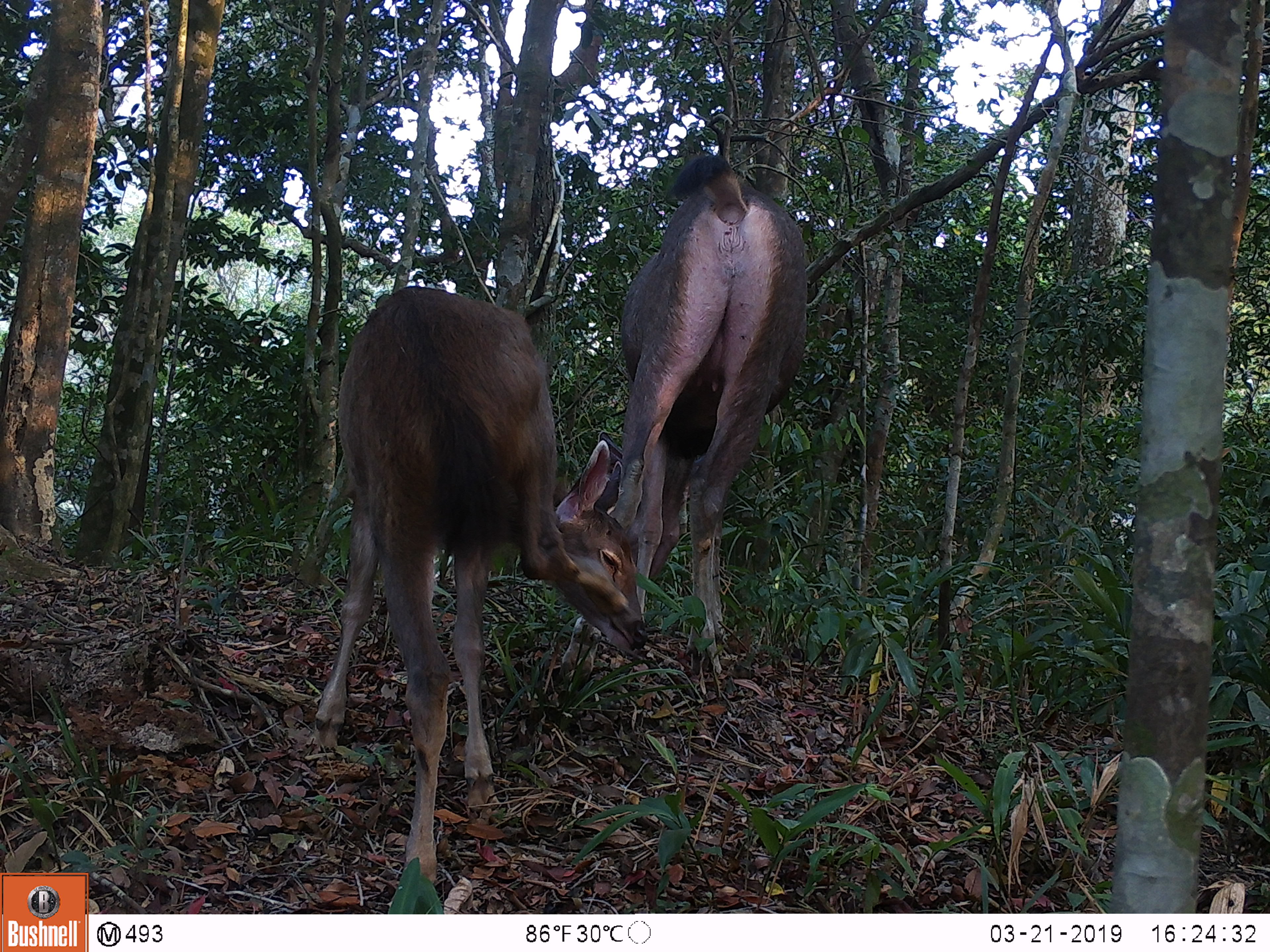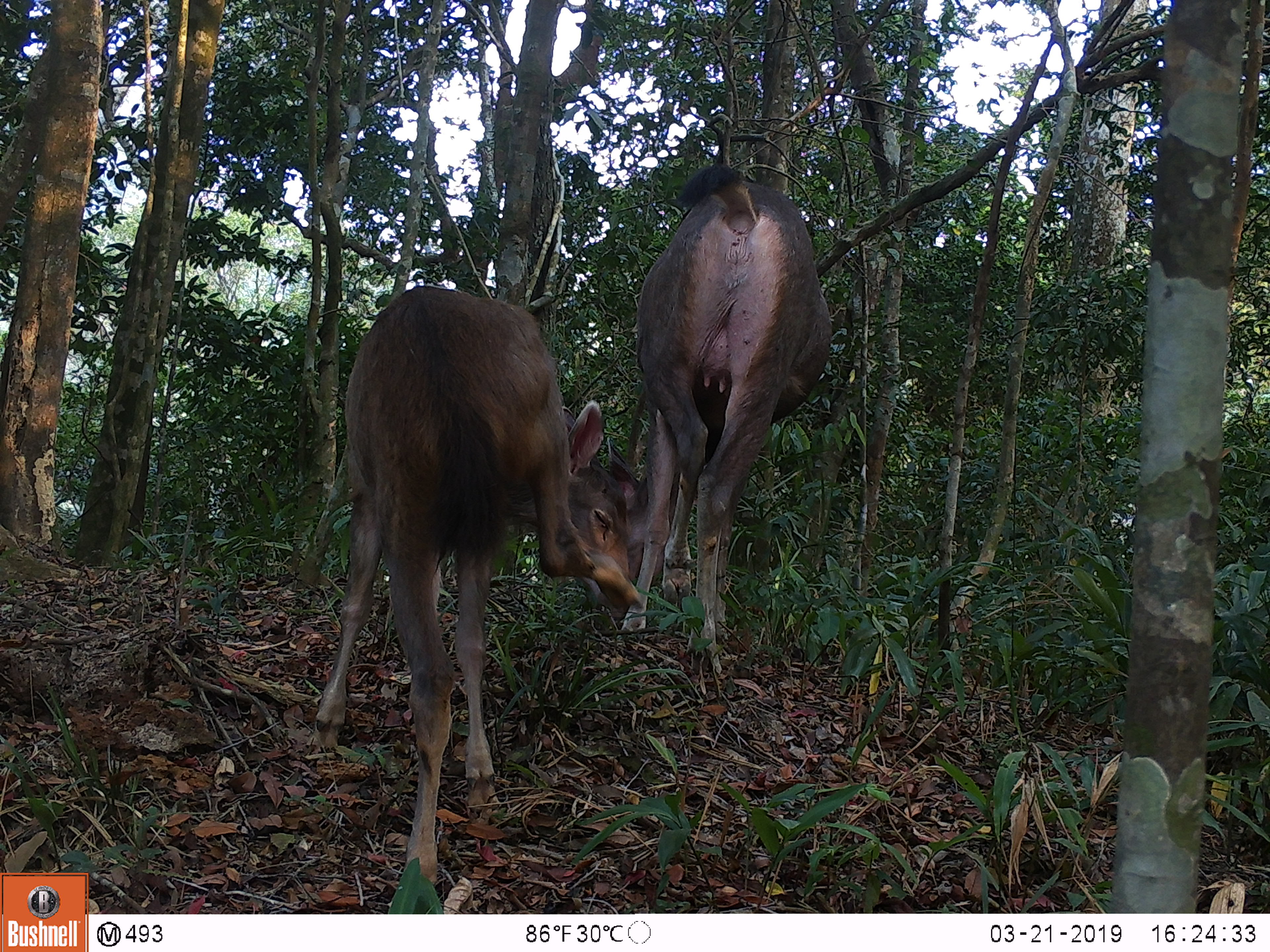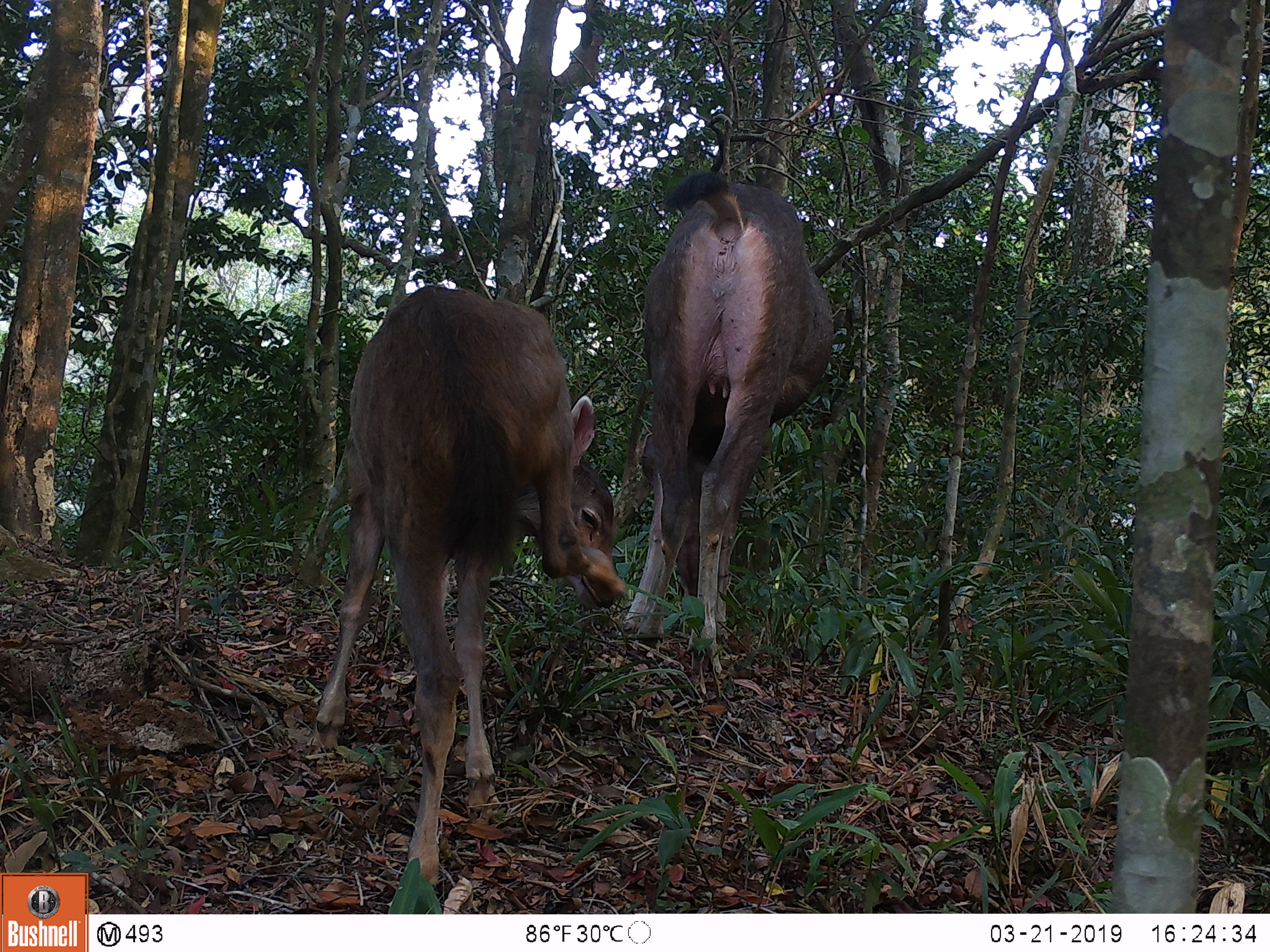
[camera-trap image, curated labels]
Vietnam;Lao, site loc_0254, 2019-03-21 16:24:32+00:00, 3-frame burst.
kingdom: Animalia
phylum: Chordata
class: Mammalia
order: Artiodactyla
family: Cervidae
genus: Rusa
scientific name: Rusa unicolor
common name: sambar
Sambar (Rusa unicolor). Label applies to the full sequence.